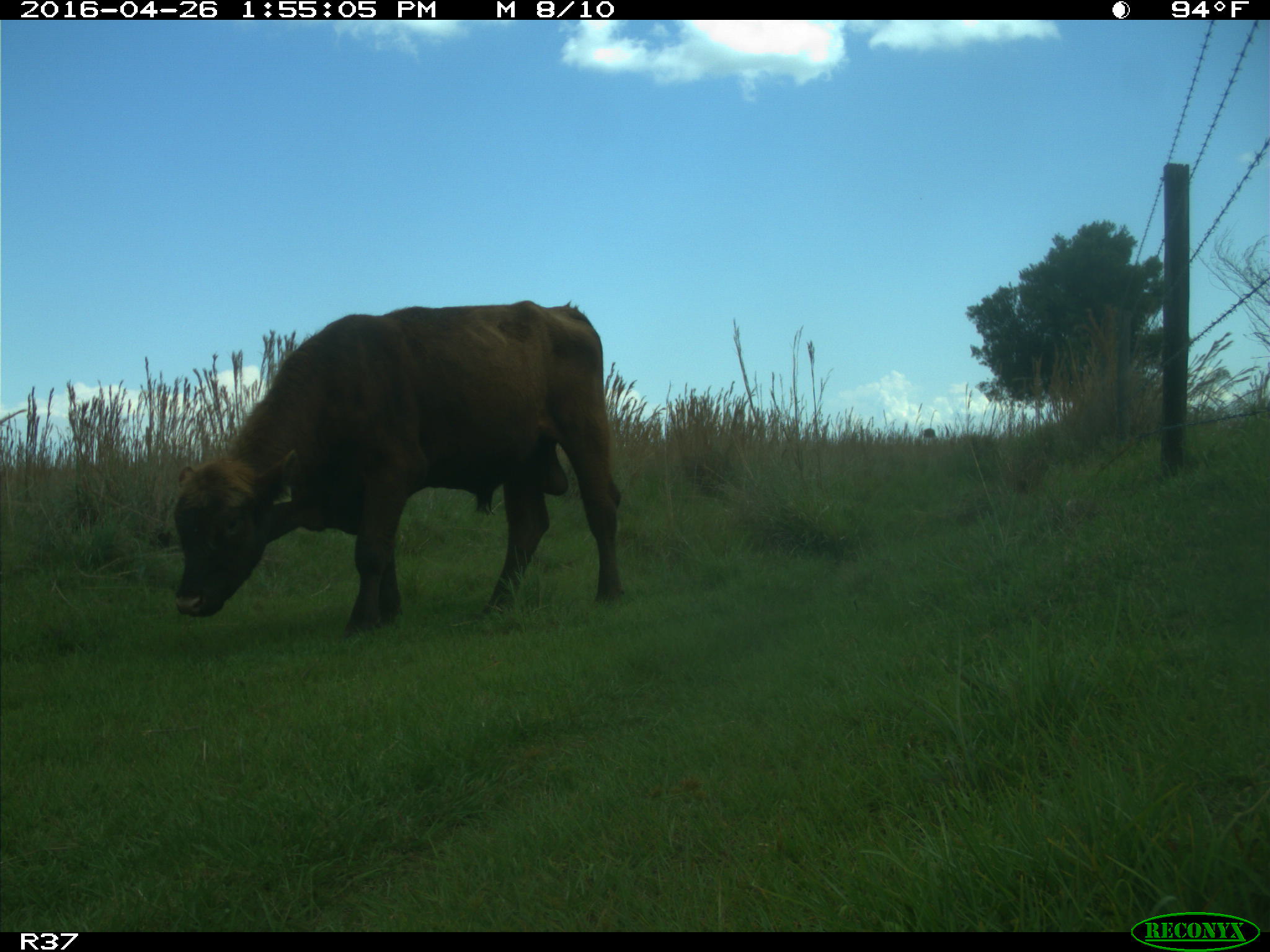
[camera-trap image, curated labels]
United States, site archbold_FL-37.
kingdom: Animalia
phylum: Chordata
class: Mammalia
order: Artiodactyla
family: Bovidae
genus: Bos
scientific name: Bos taurus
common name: domestic cow